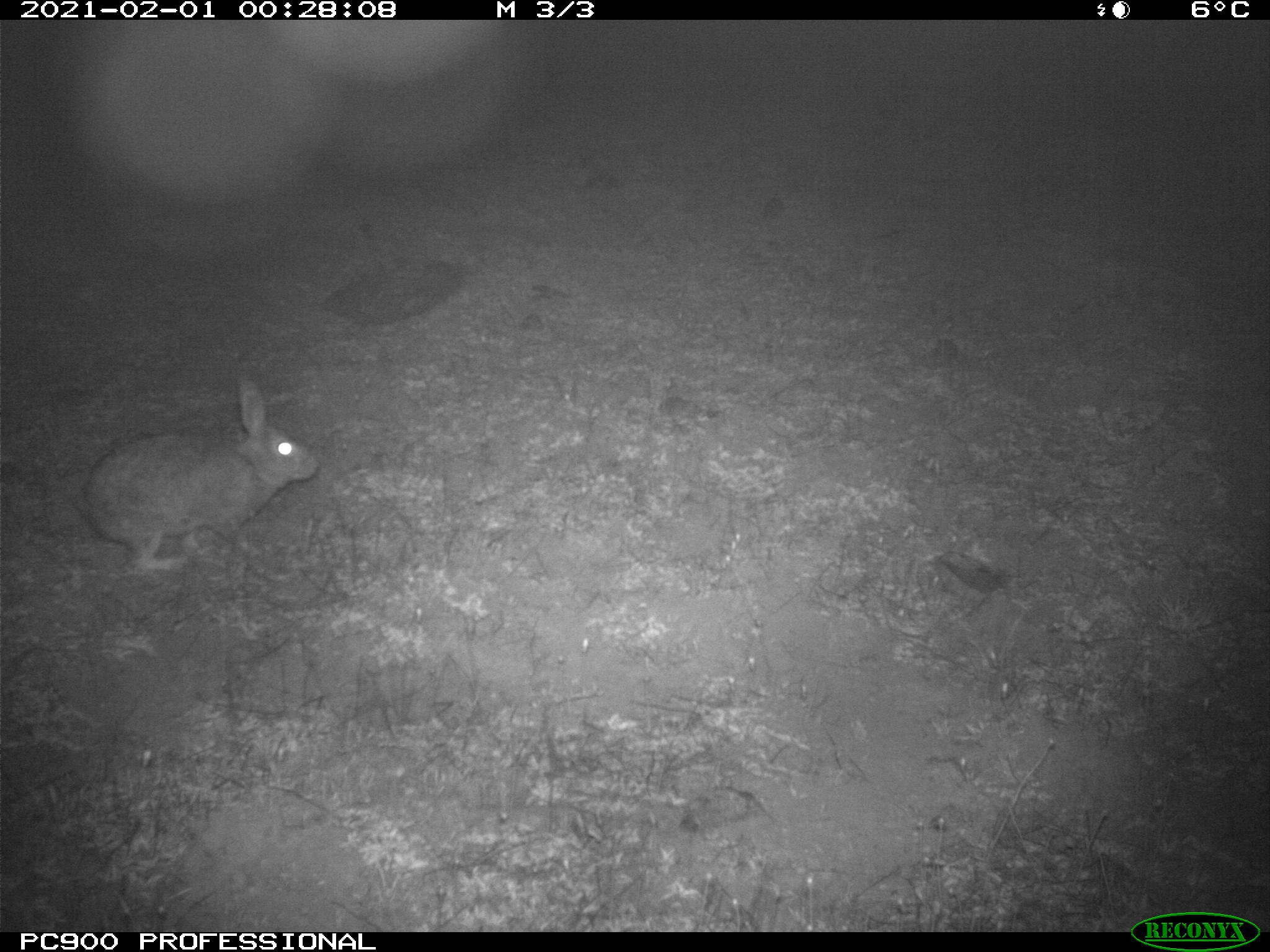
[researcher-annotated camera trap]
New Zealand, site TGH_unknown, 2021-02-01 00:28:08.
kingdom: Animalia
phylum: Chordata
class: Mammalia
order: Lagomorpha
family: Leporidae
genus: Oryctolagus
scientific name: Oryctolagus cuniculus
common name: european rabbit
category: rabbit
Rabbit (european rabbit) (Oryctolagus cuniculus).